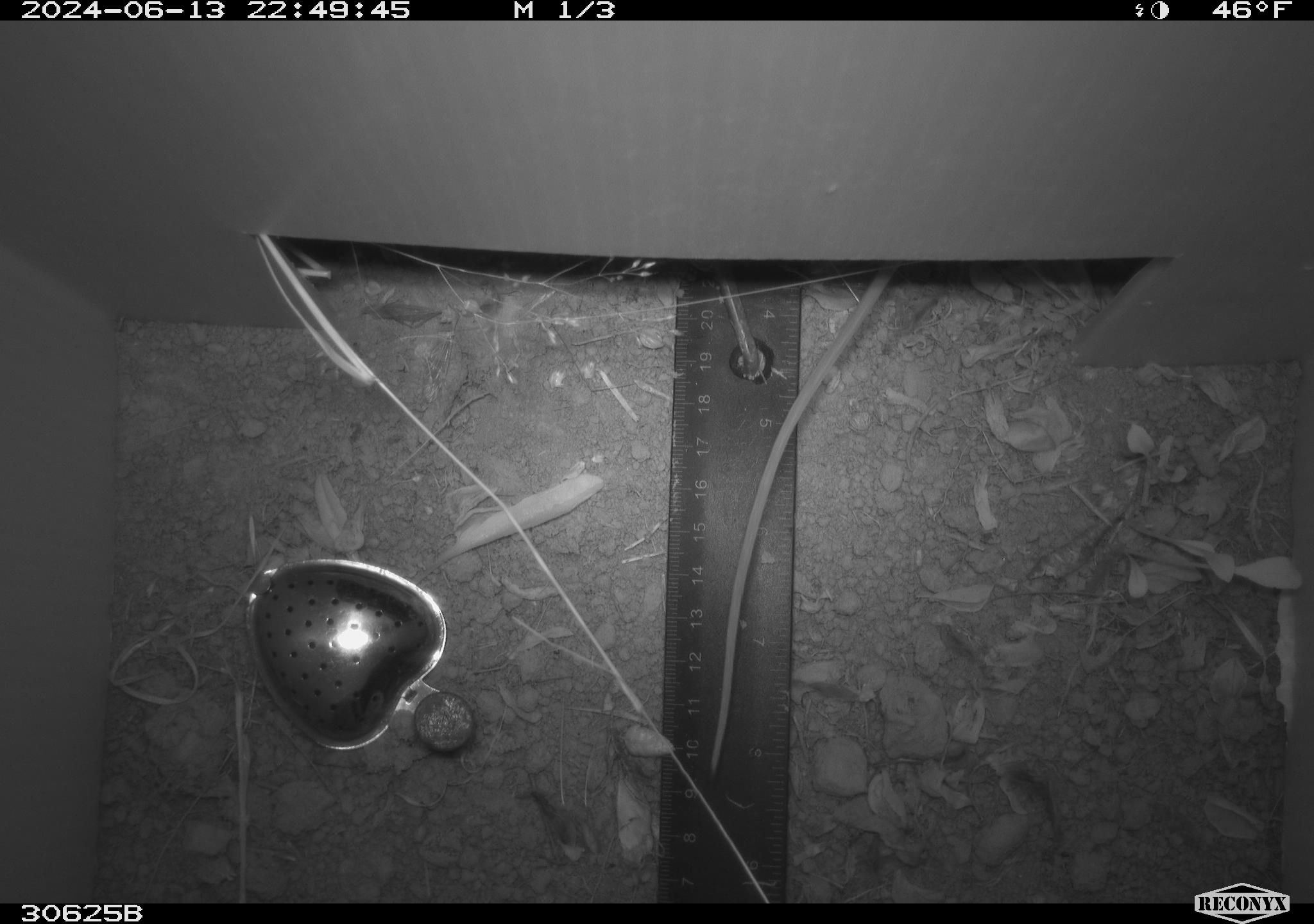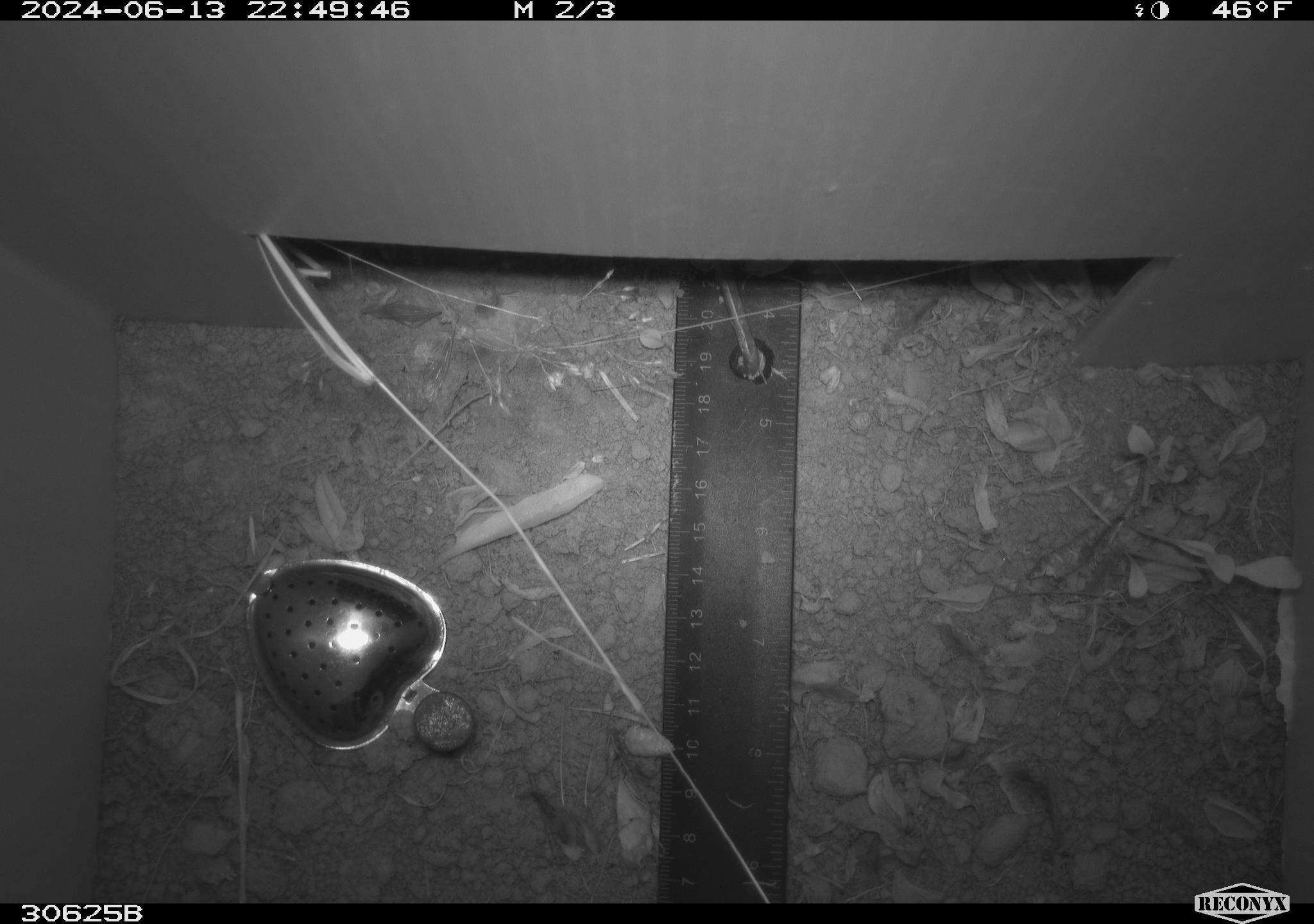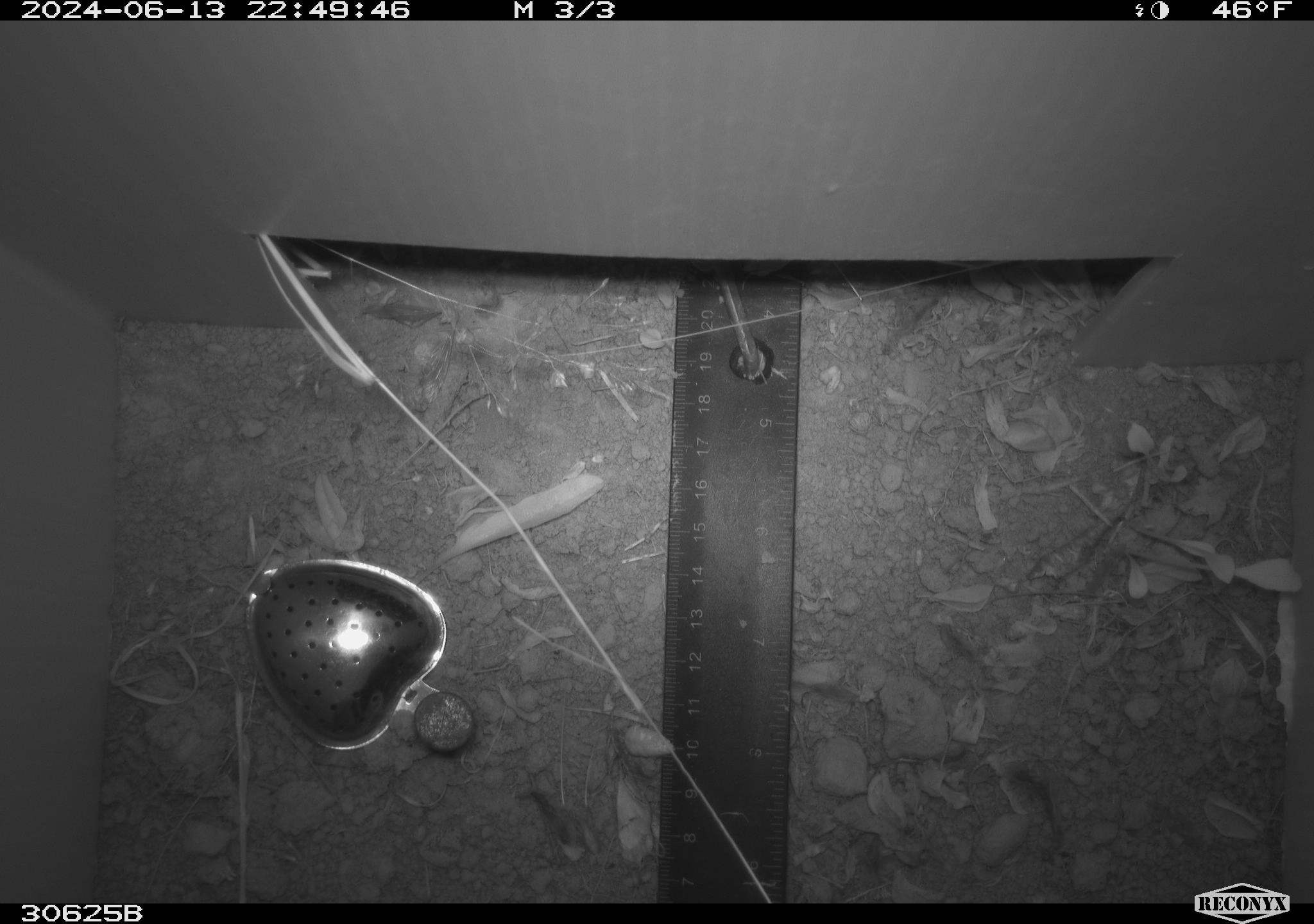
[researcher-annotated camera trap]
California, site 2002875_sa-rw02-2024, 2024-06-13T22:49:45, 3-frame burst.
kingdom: Animalia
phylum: Chordata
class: Mammalia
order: Rodentia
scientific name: Rodentia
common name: rodent